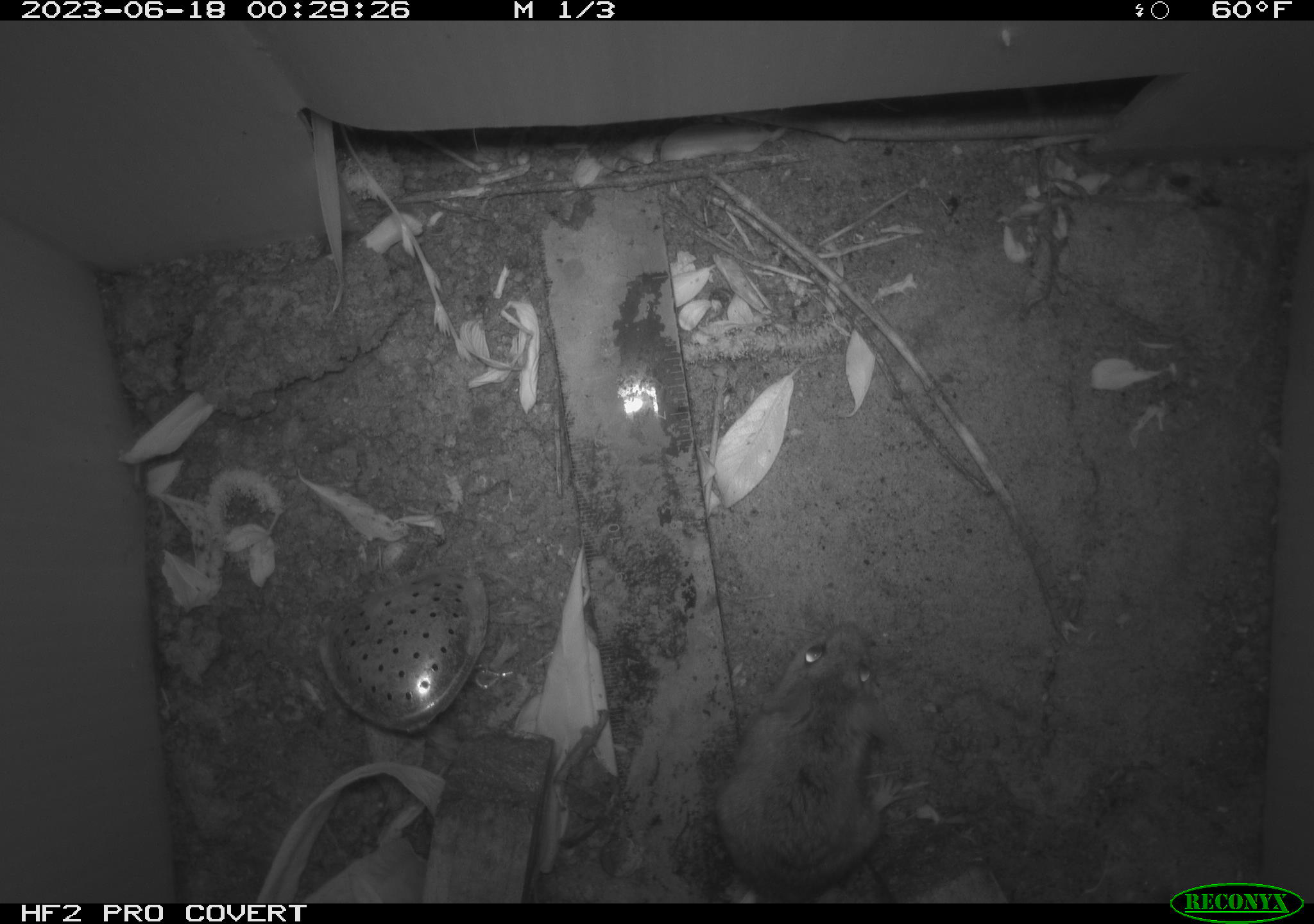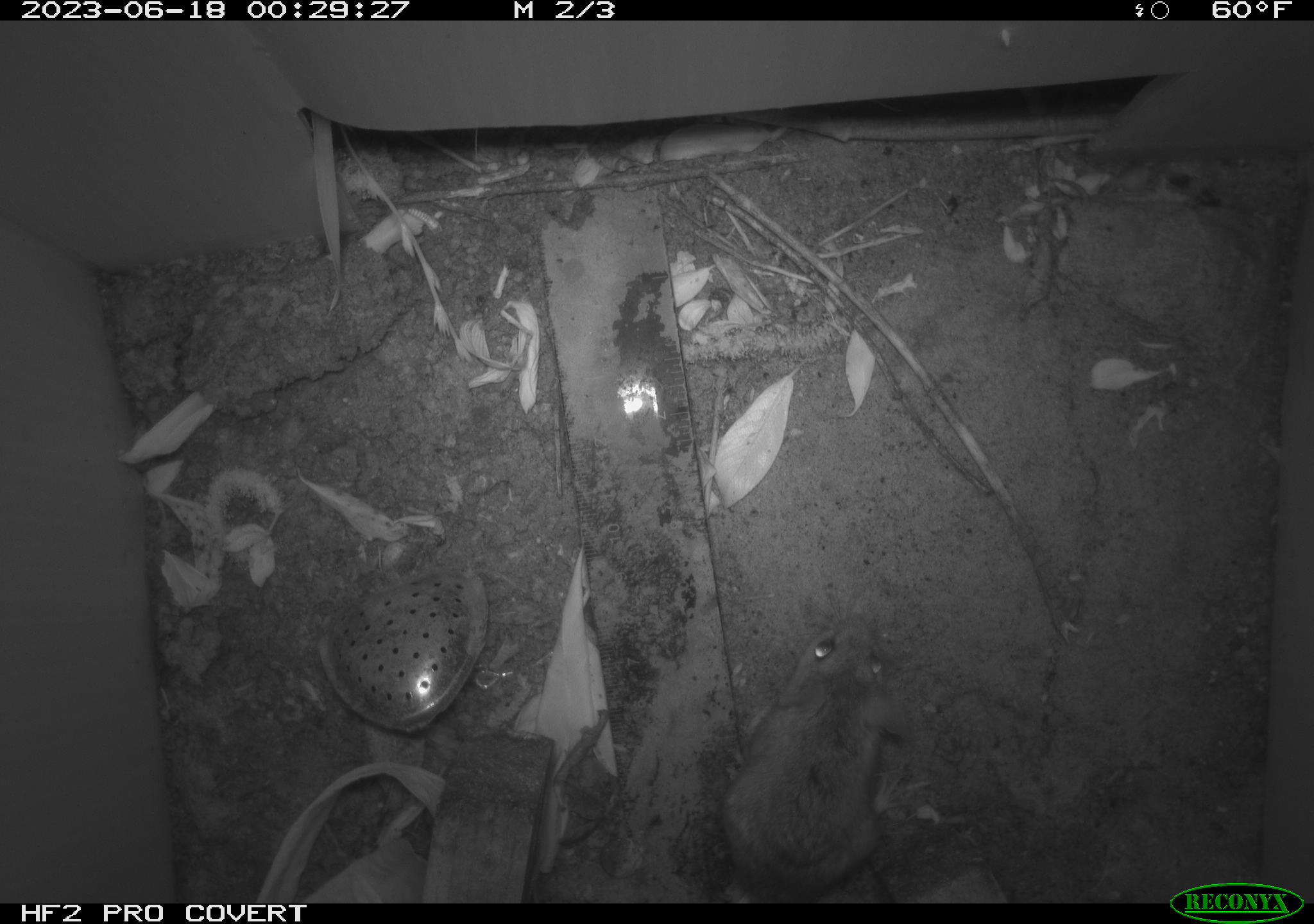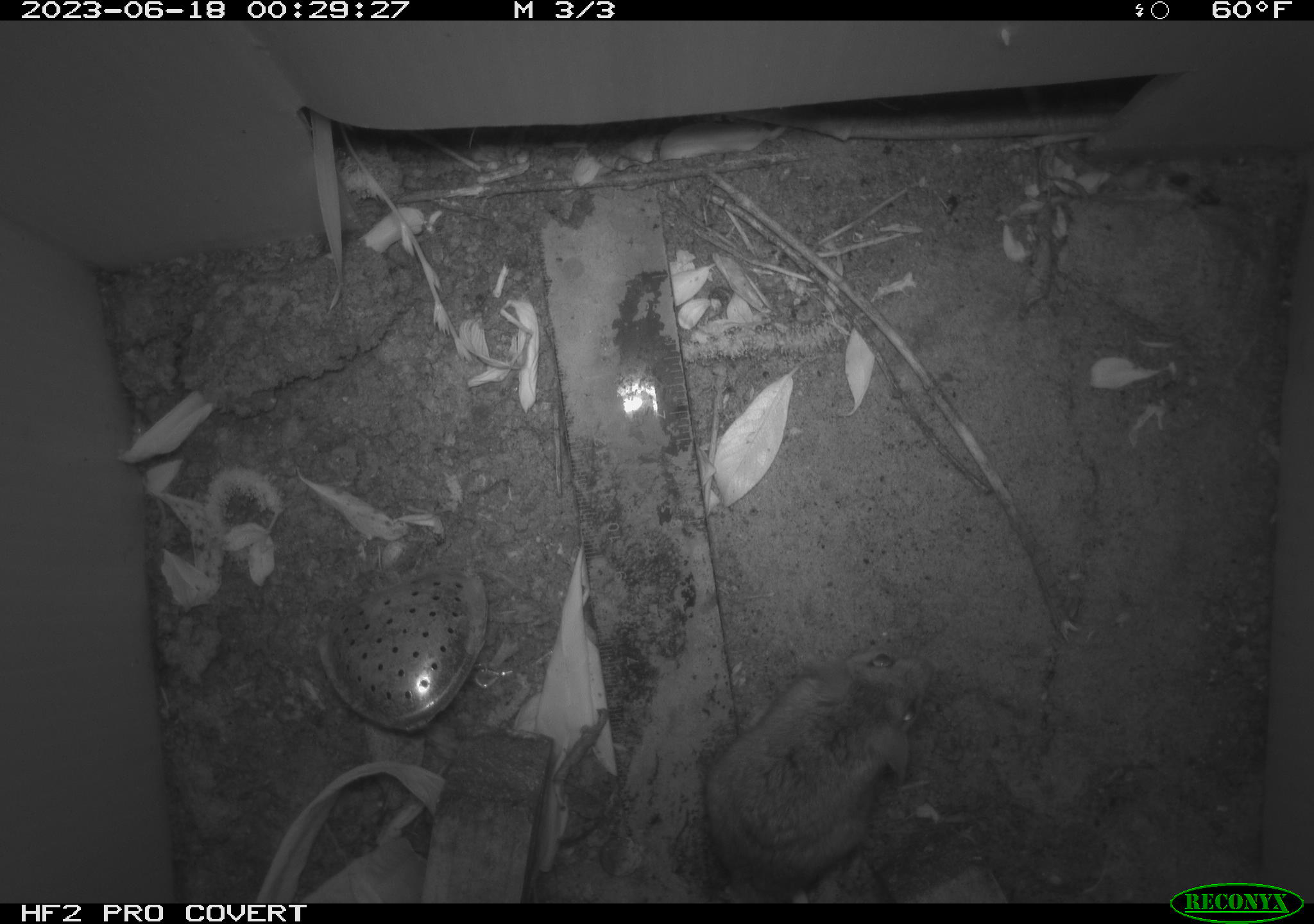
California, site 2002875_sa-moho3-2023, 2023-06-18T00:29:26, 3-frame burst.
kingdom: Animalia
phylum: Chordata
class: Mammalia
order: Rodentia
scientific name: Rodentia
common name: mouse species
Mouse species (Rodentia).